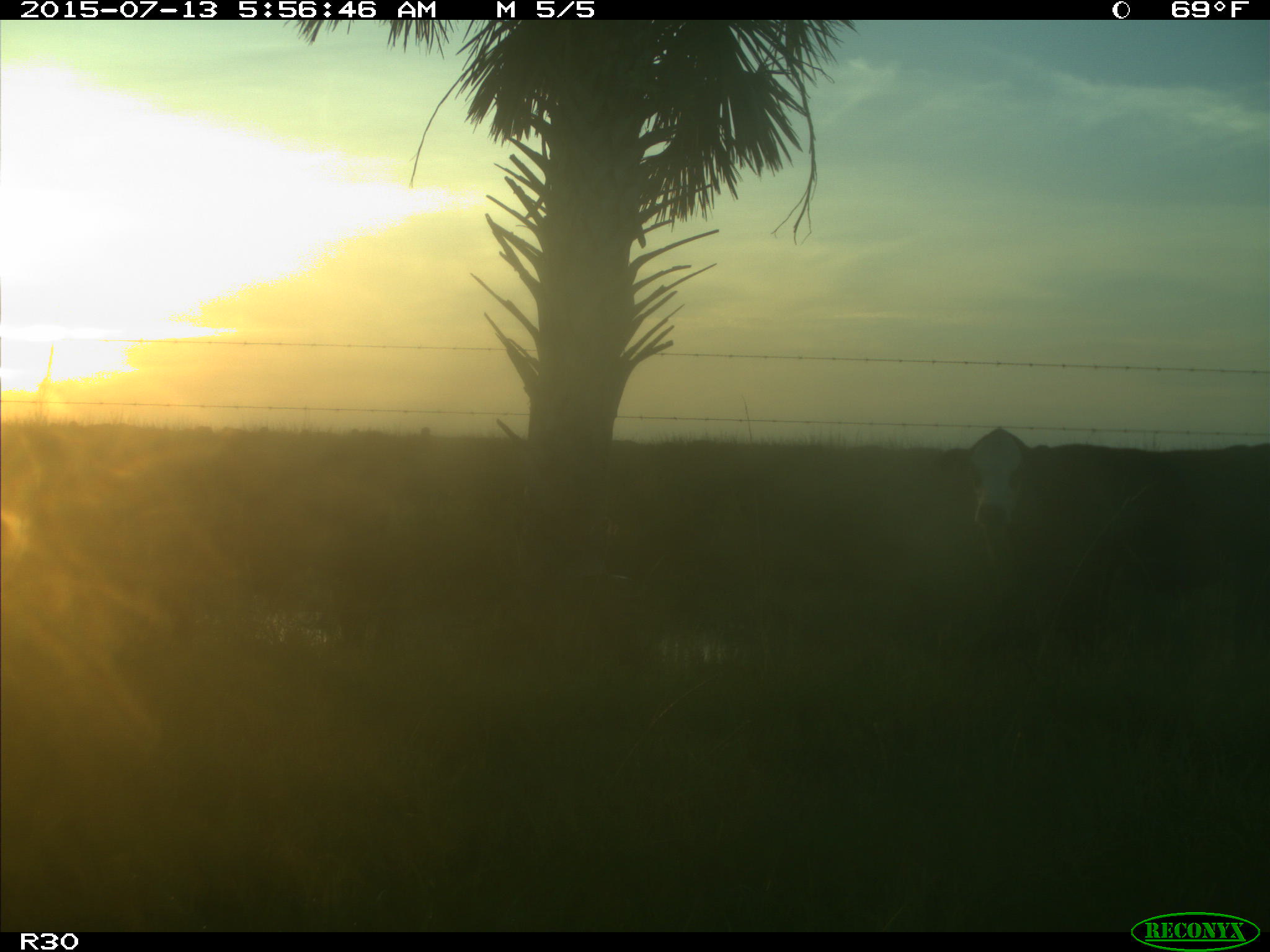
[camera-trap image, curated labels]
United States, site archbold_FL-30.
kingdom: Animalia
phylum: Chordata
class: Mammalia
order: Artiodactyla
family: Bovidae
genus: Bos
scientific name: Bos taurus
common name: domestic cow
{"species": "Bos taurus (domestic cow)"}